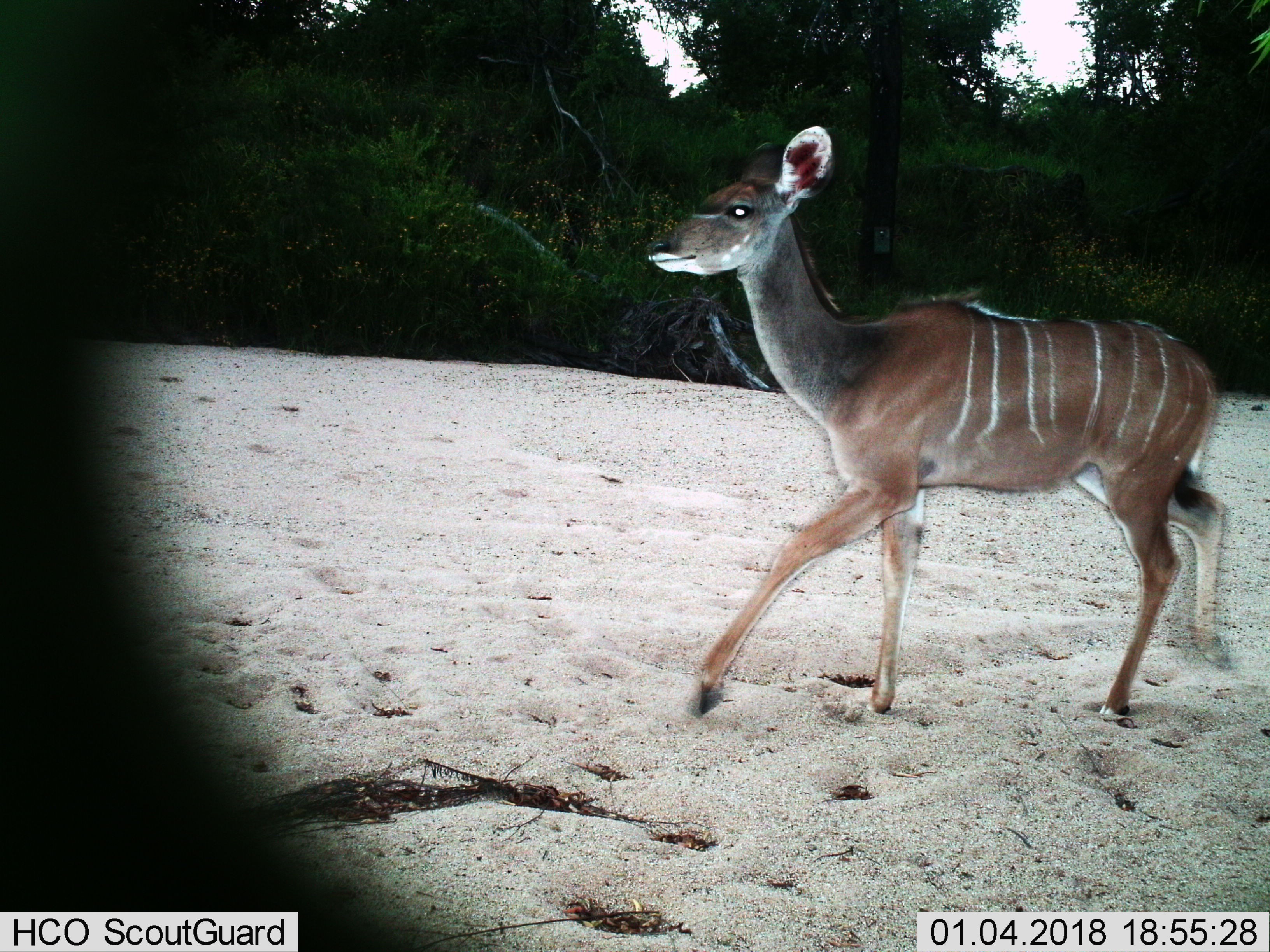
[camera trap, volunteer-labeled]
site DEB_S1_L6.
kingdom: Animalia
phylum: Chordata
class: Mammalia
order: Artiodactyla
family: Bovidae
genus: Tragelaphus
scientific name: Tragelaphus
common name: kudu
Kudu (Tragelaphus), count 1. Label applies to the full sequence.